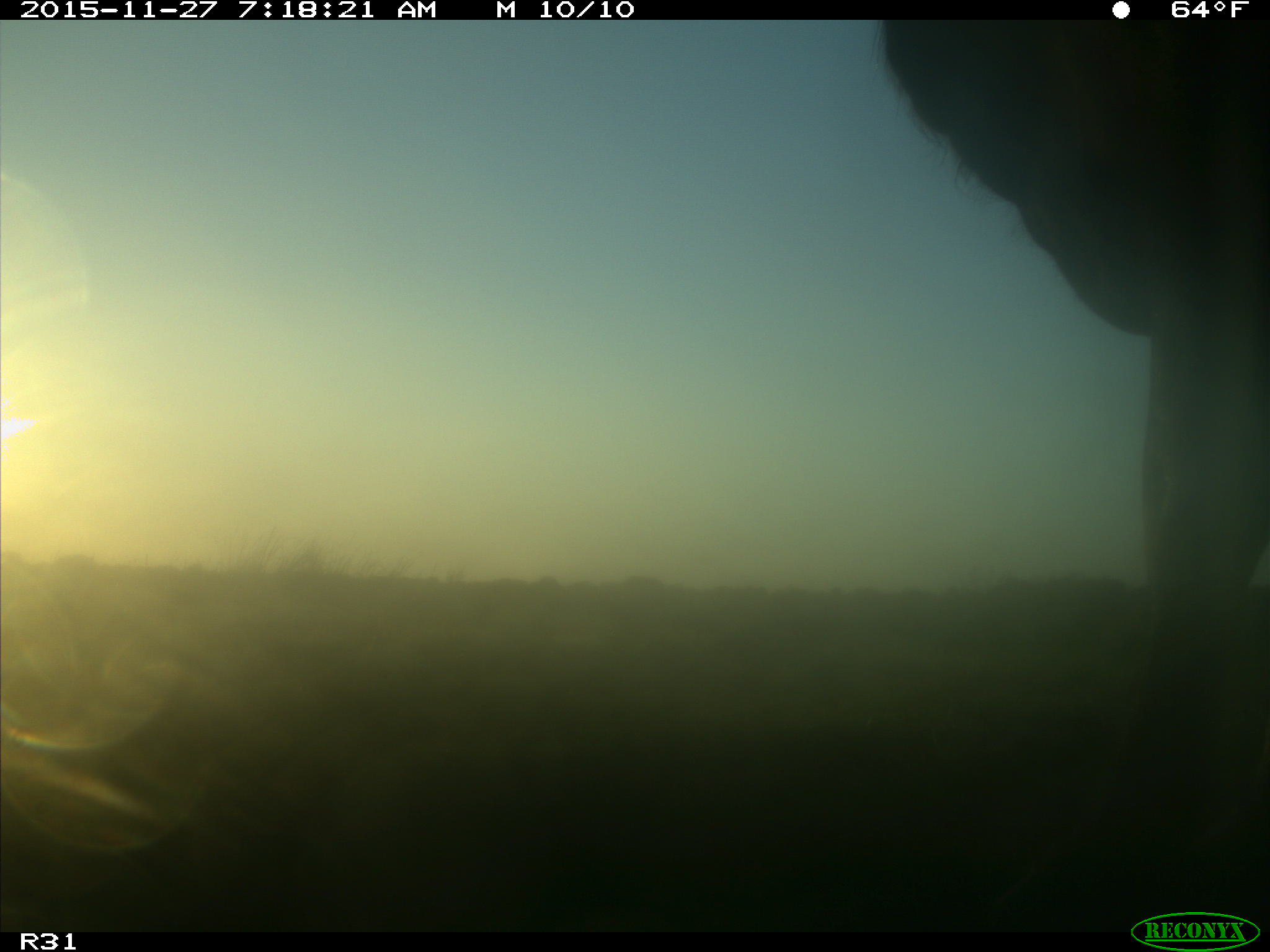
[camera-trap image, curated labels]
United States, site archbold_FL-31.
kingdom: Animalia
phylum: Chordata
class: Mammalia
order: Artiodactyla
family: Bovidae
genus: Bos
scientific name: Bos taurus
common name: domestic cow